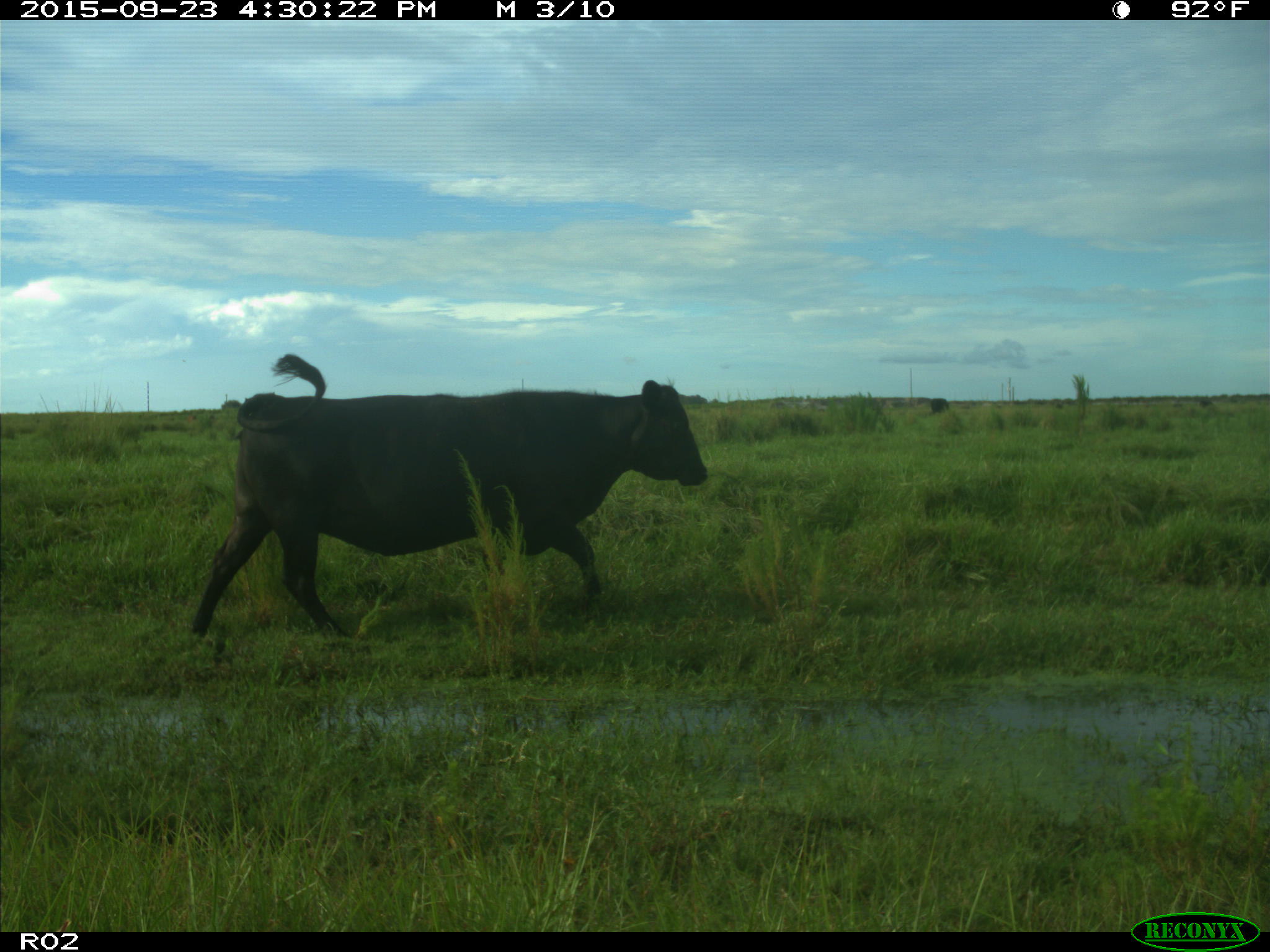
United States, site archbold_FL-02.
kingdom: Animalia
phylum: Chordata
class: Mammalia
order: Artiodactyla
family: Bovidae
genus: Bos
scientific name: Bos taurus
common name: domestic cow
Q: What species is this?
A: Bos taurus (domestic cow).